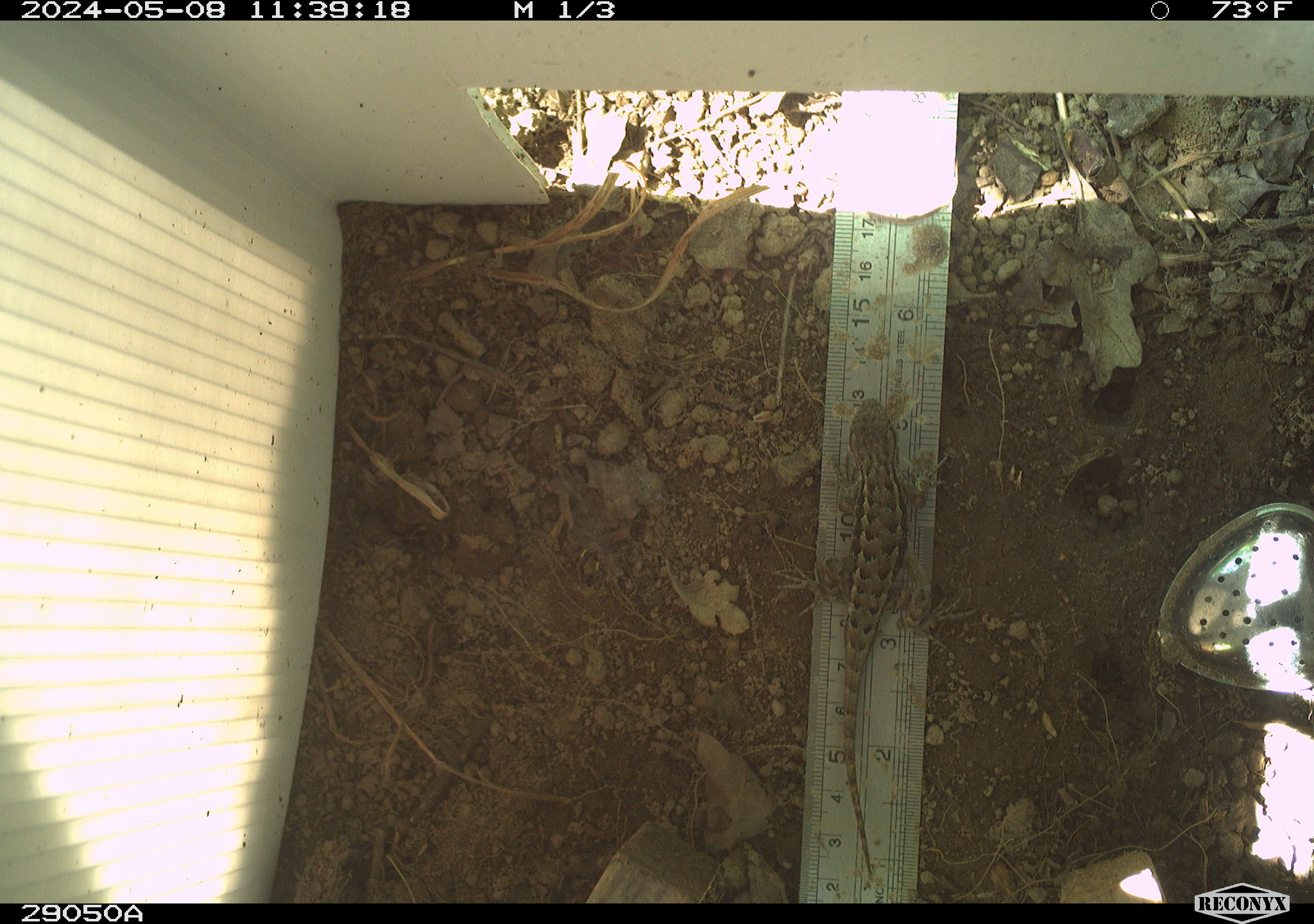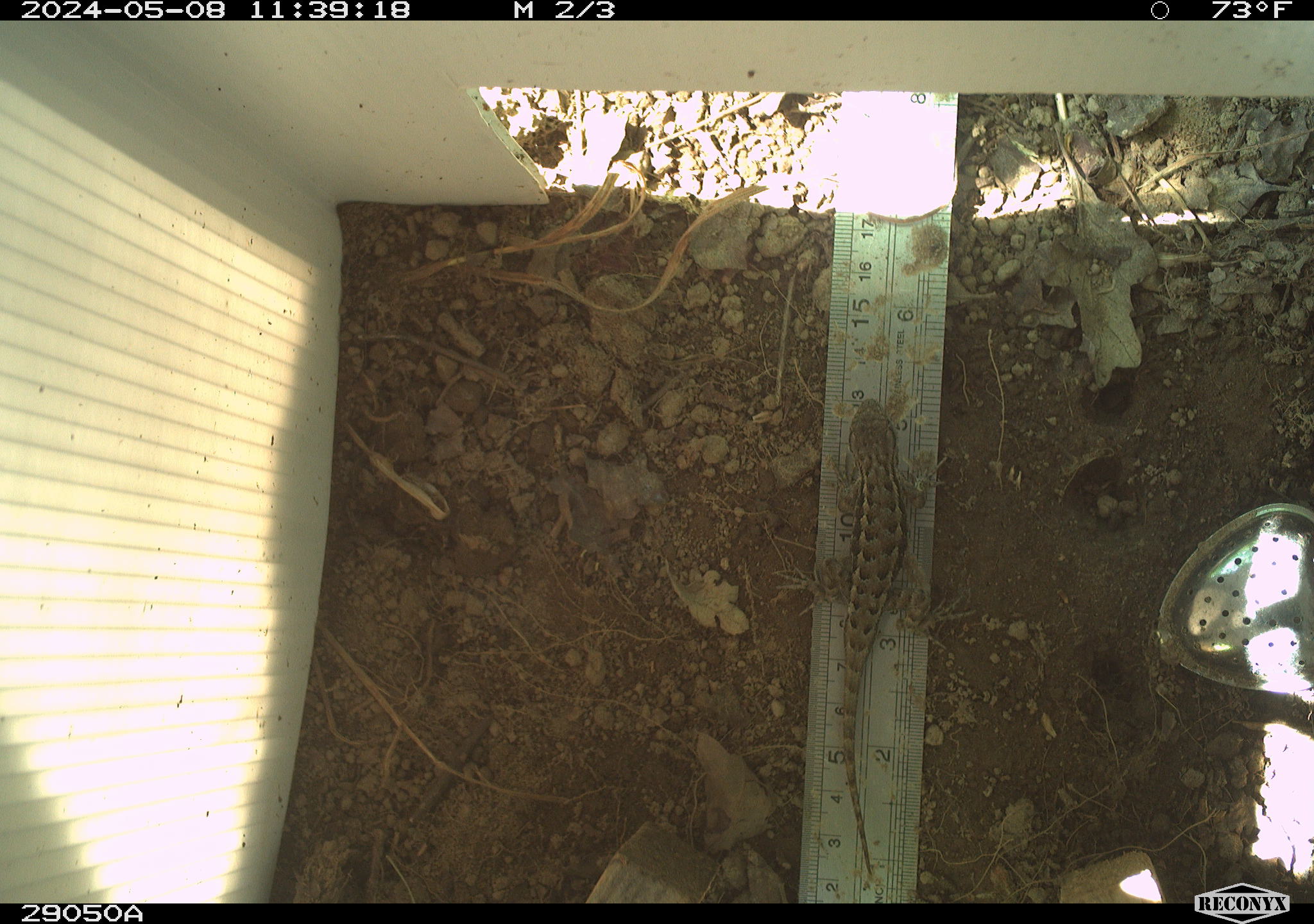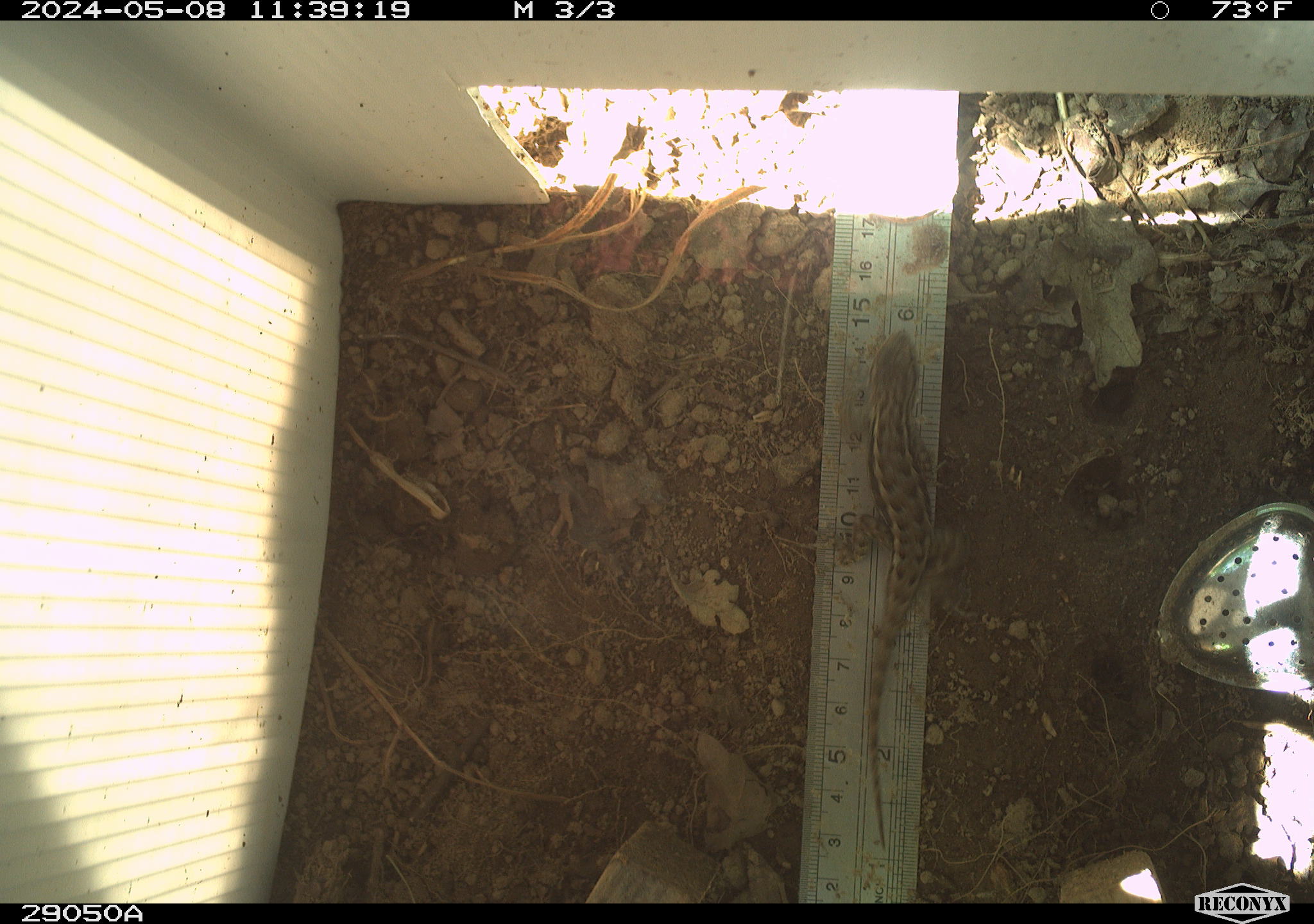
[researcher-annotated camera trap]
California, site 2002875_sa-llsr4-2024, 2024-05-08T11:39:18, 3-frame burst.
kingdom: Animalia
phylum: Chordata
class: Reptilia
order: Squamata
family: Phrynosomatidae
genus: Sceloporus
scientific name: Sceloporus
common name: spiny lizards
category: sceloporus species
Sceloporus species (spiny lizards) (Sceloporus).